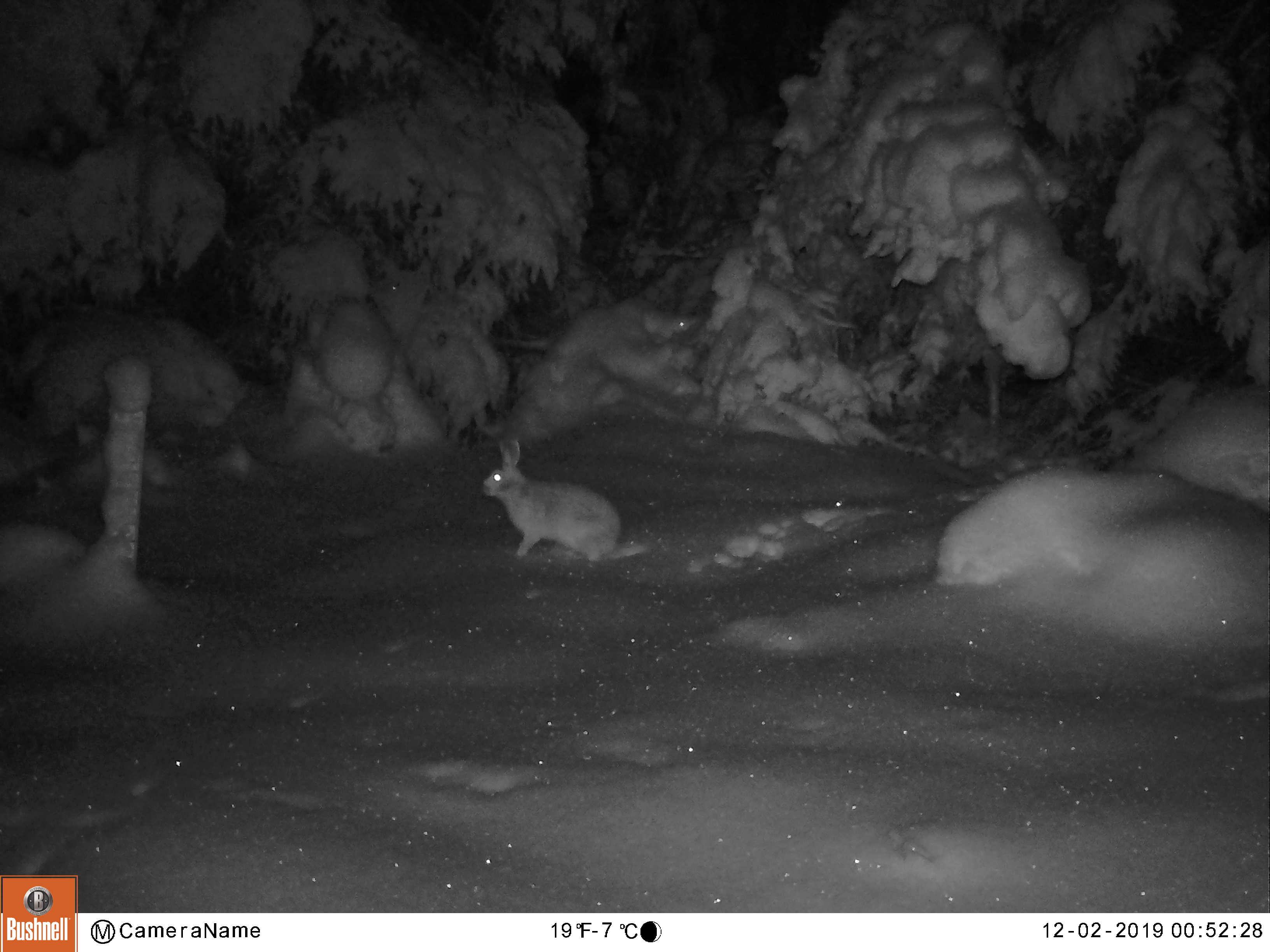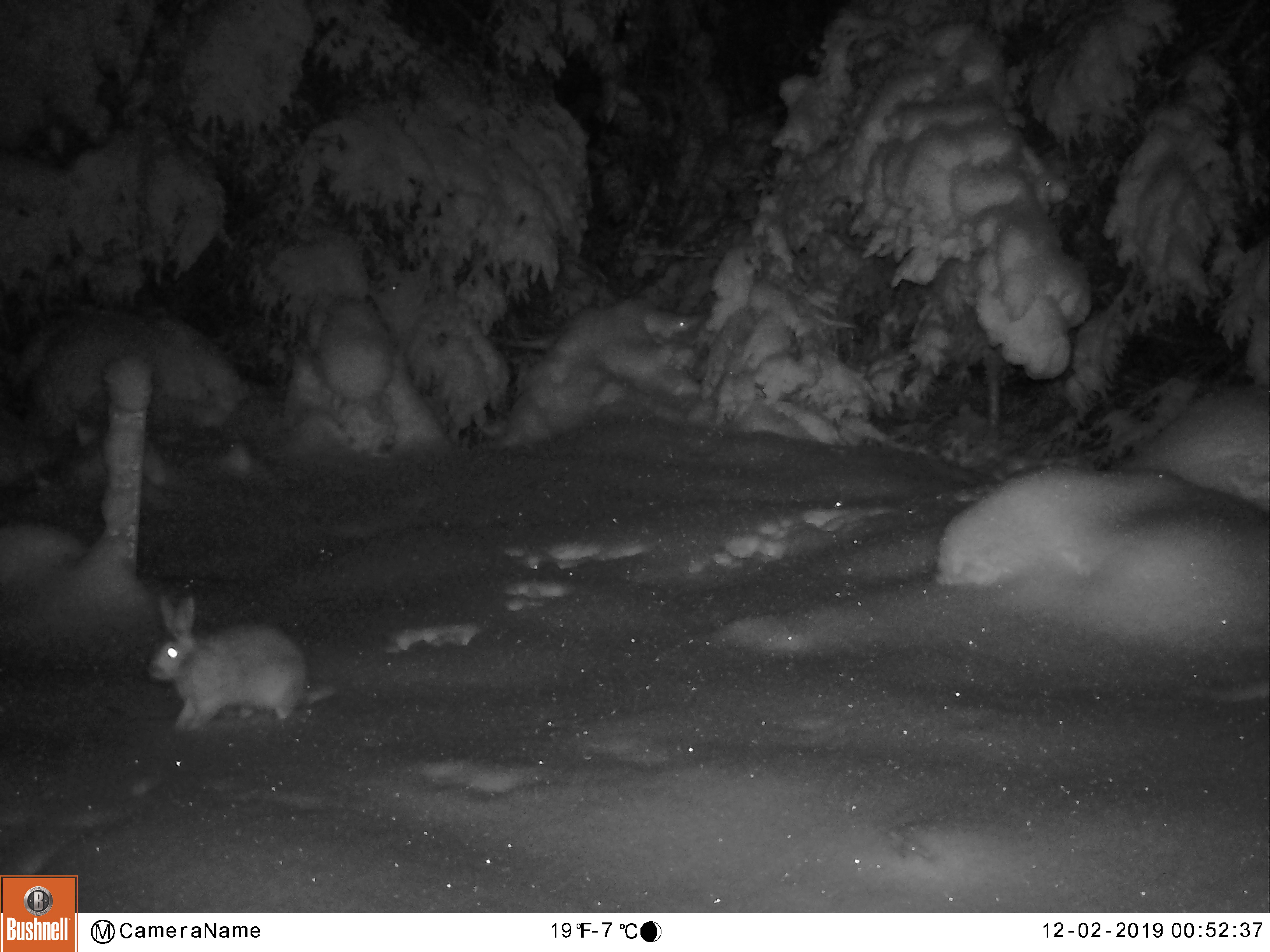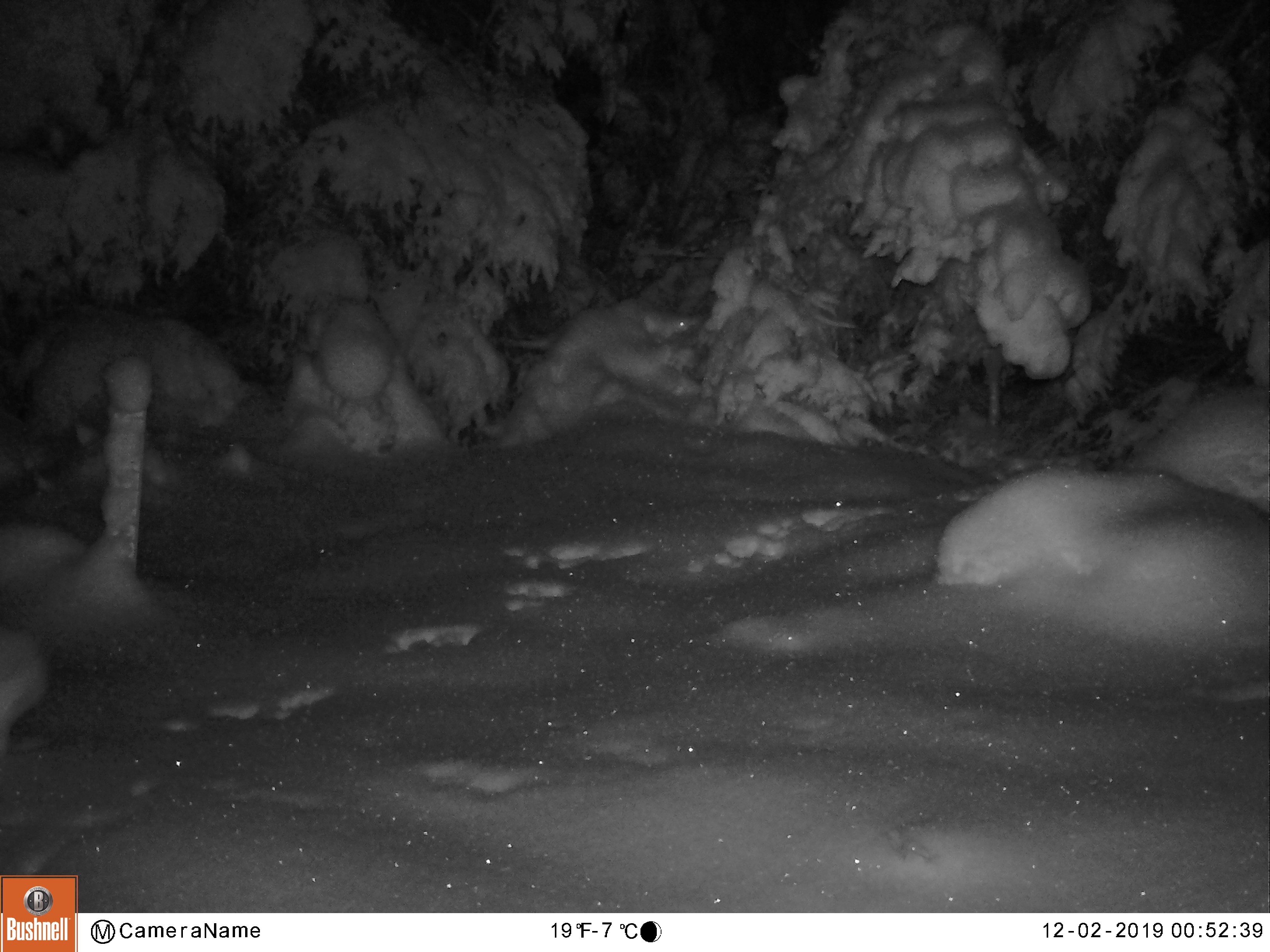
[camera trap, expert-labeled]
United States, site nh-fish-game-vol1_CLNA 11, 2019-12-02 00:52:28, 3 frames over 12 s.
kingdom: Animalia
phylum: Chordata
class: Mammalia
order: Lagomorpha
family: Leporidae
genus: Lepus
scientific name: Lepus americanus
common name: snowshoe hare